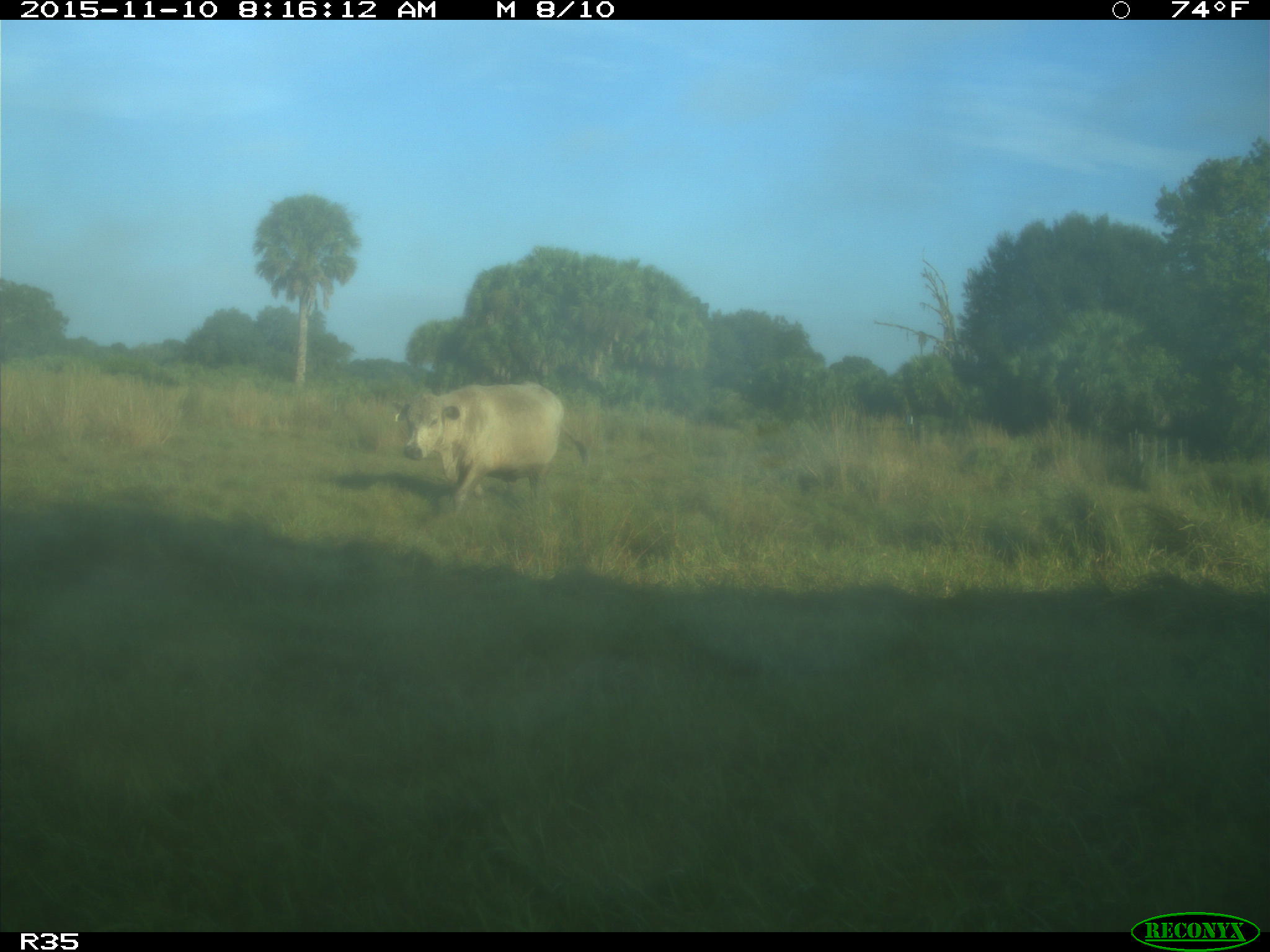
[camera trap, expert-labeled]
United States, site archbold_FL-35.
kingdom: Animalia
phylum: Chordata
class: Mammalia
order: Artiodactyla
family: Bovidae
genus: Bos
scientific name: Bos taurus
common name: domestic cow